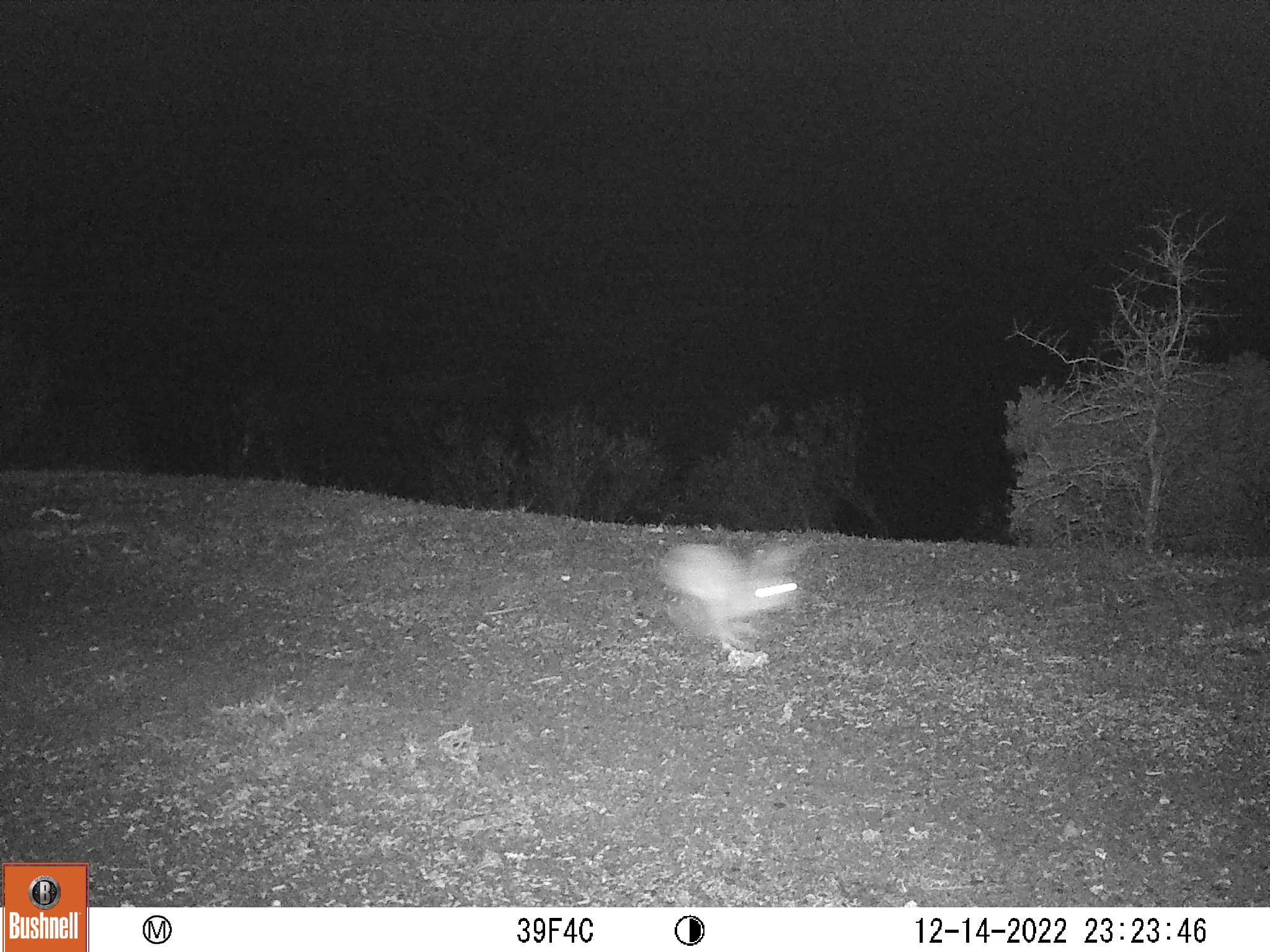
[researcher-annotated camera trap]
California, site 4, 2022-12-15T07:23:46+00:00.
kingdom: Animalia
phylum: Chordata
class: Mammalia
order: Lagomorpha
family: Leporidae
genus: Lepus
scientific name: Lepus californicus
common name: black-tailed jackrabbit